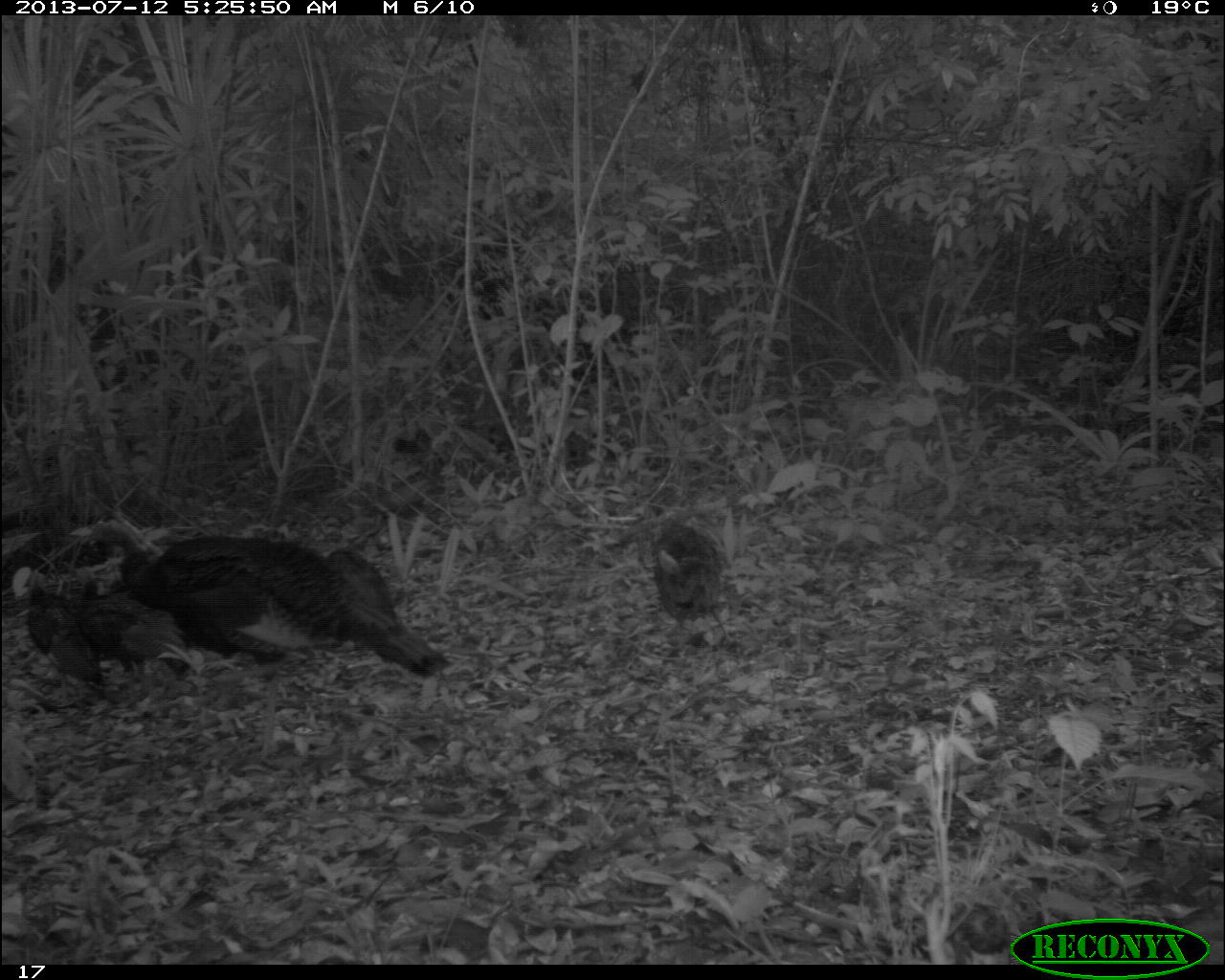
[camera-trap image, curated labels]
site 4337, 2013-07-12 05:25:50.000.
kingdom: Animalia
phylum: Chordata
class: Aves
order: Galliformes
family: Phasianidae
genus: Meleagris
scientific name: Meleagris ocellata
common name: ocellated turkey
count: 7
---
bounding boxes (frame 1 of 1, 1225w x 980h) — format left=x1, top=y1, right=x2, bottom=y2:
meleagris ocellata: left=127, top=530, right=449, bottom=676; left=78, top=580, right=186, bottom=670; left=638, top=521, right=721, bottom=627; left=29, top=583, right=107, bottom=686